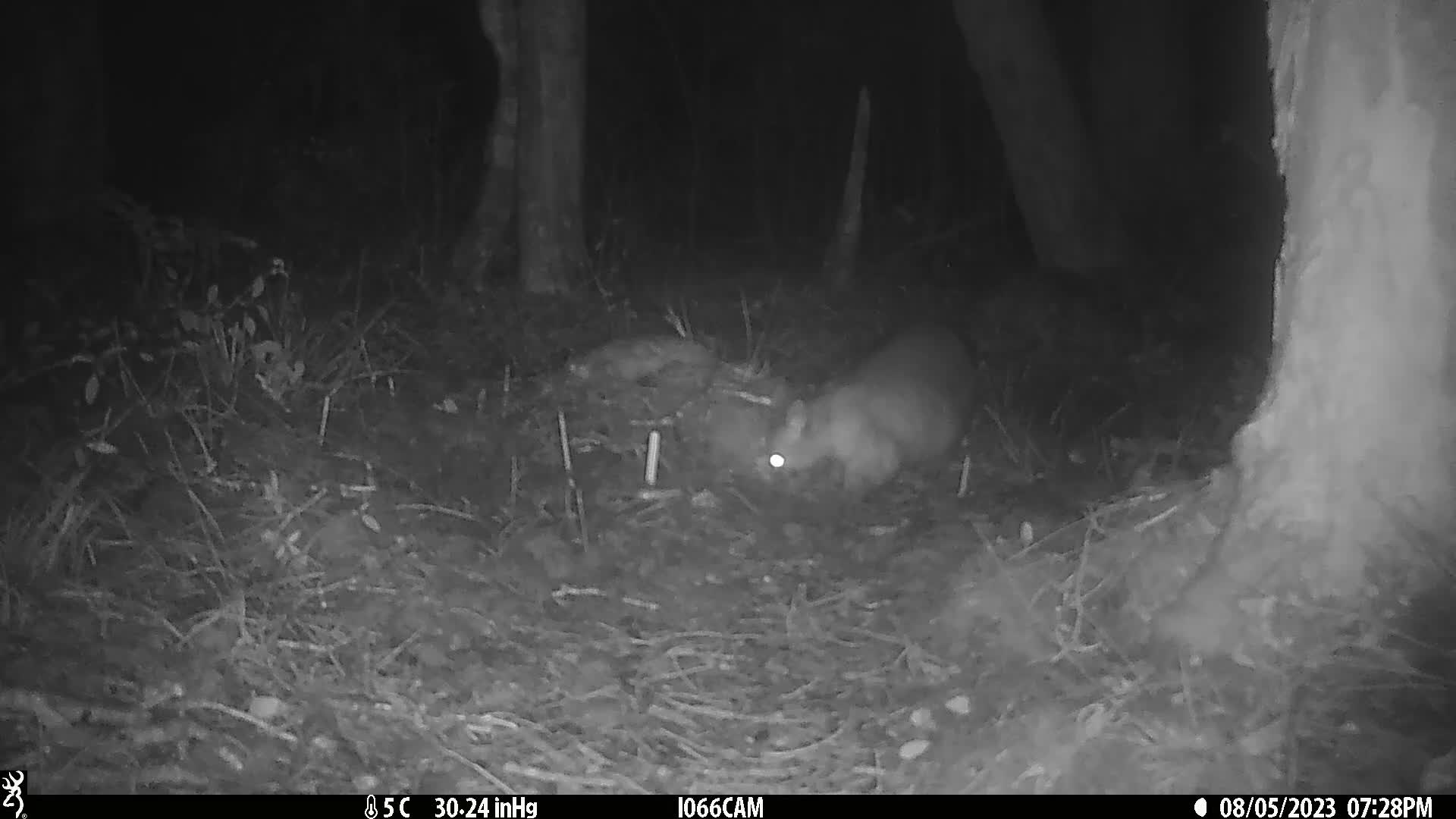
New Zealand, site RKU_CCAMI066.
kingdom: Animalia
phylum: Chordata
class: Mammalia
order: Diprotodontia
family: Phalangeridae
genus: Trichosurus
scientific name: Trichosurus vulpecula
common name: common brushtail possum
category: possum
Possum (common brushtail possum) (Trichosurus vulpecula).